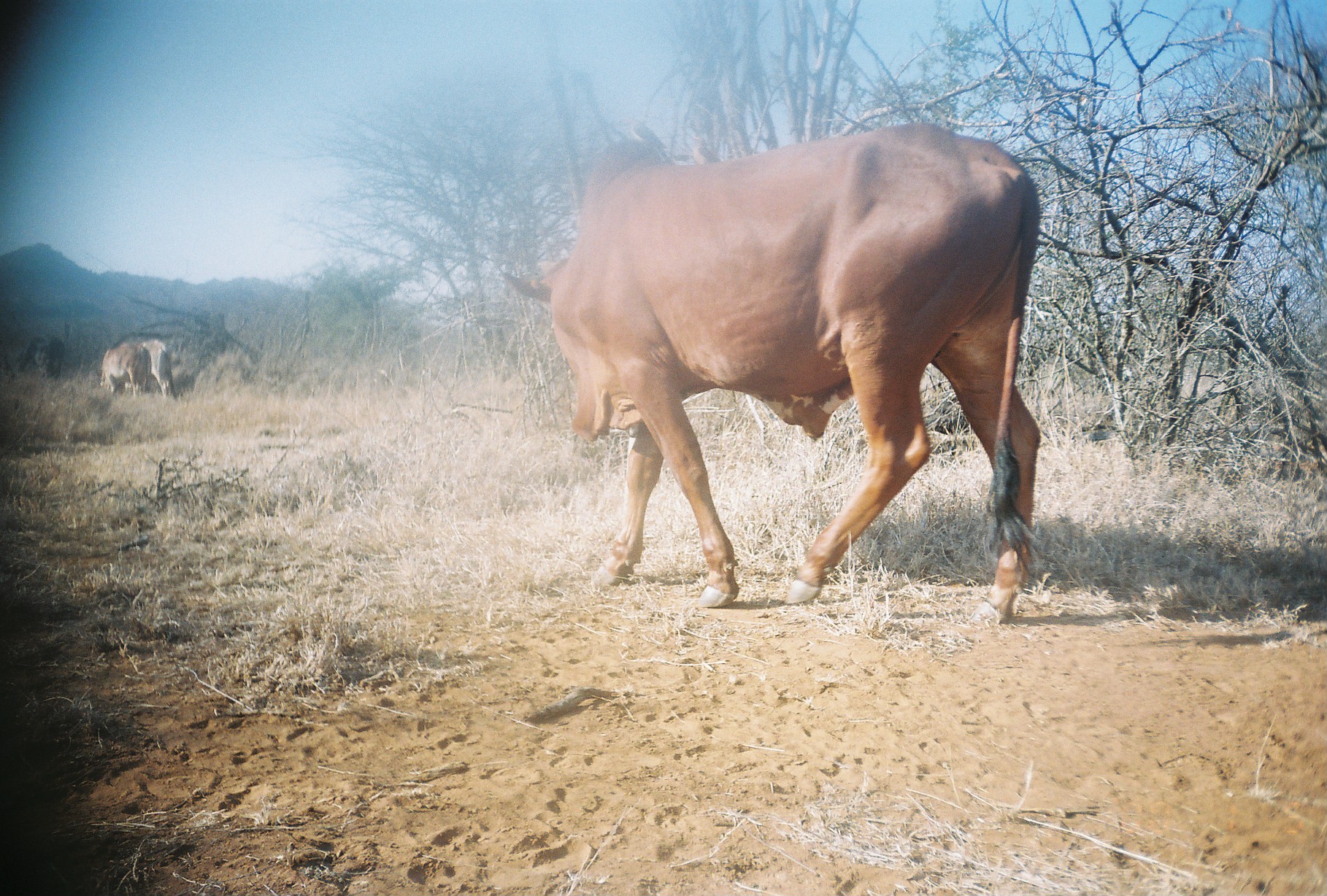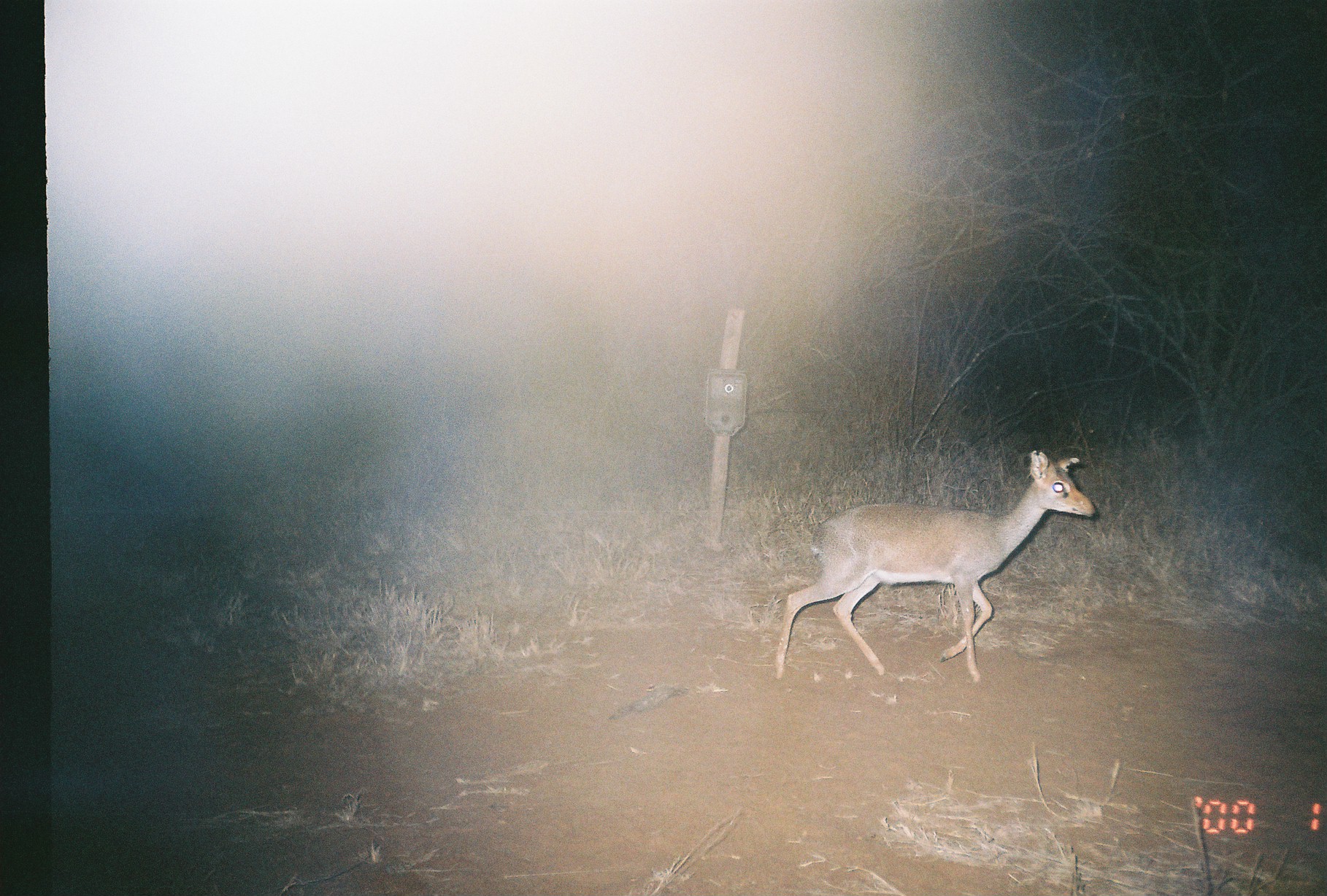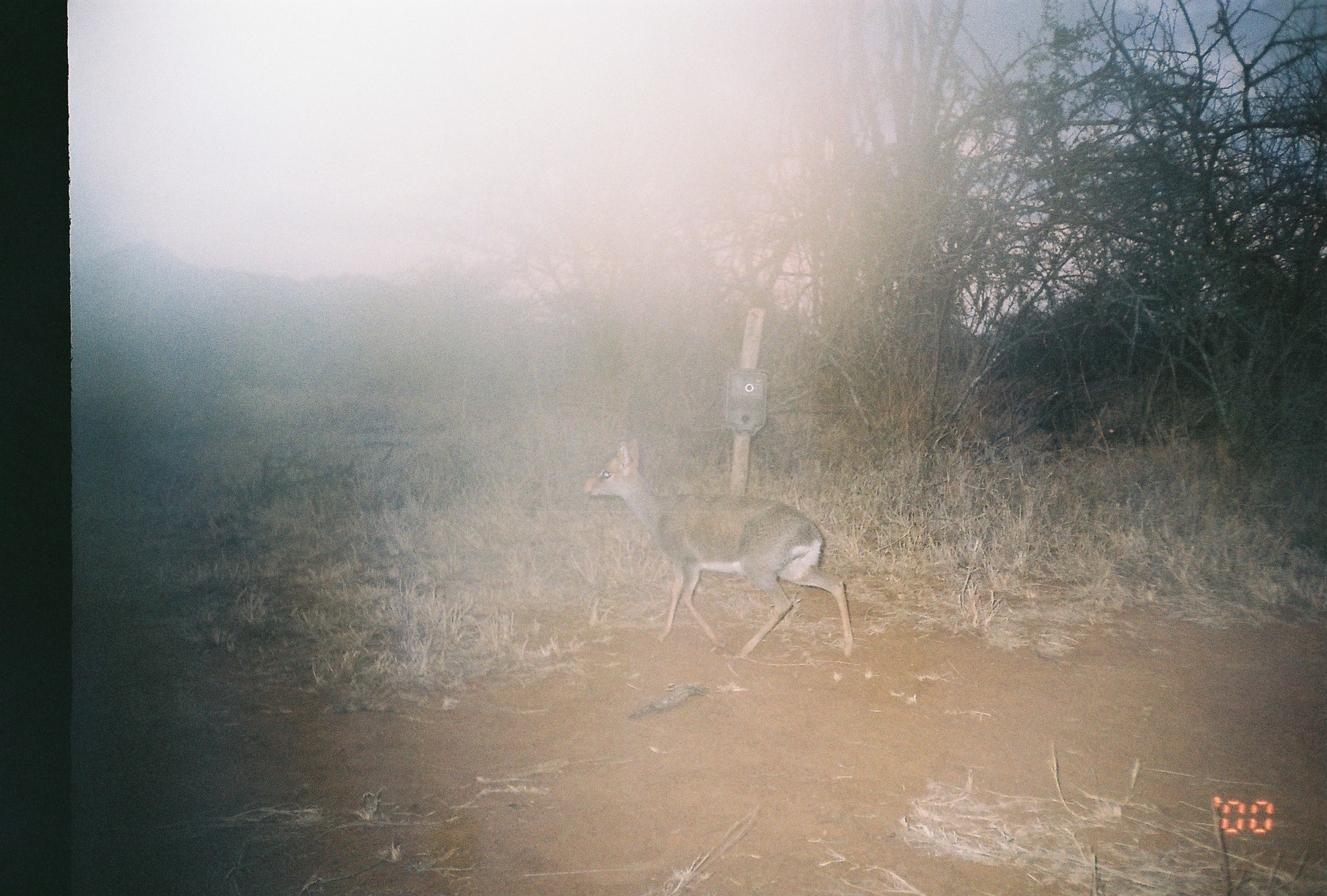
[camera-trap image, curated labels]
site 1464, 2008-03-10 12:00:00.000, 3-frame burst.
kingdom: Animalia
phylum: Chordata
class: Mammalia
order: Artiodactyla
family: Bovidae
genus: Bos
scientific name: Bos taurus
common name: domestic cattle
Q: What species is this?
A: Bos taurus (domestic cattle).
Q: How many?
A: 4.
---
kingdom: Animalia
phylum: Chordata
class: Mammalia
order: Artiodactyla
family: Bovidae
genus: Madoqua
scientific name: Madoqua guentheri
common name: günther's dik-dik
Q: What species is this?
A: Madoqua guentheri (günther's dik-dik).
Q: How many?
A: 1.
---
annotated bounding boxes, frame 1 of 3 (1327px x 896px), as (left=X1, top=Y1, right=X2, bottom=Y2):
bos taurus: (left=496, top=121, right=1041, bottom=625); (left=116, top=340, right=177, bottom=399); (left=100, top=345, right=151, bottom=399); (left=630, top=115, right=669, bottom=162); (left=693, top=134, right=734, bottom=167)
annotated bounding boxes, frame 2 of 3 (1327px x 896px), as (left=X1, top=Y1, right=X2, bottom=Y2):
madoqua guentheri: (left=773, top=450, right=1094, bottom=683)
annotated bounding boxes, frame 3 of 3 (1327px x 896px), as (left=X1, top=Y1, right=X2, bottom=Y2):
madoqua guentheri: (left=581, top=437, right=853, bottom=658)